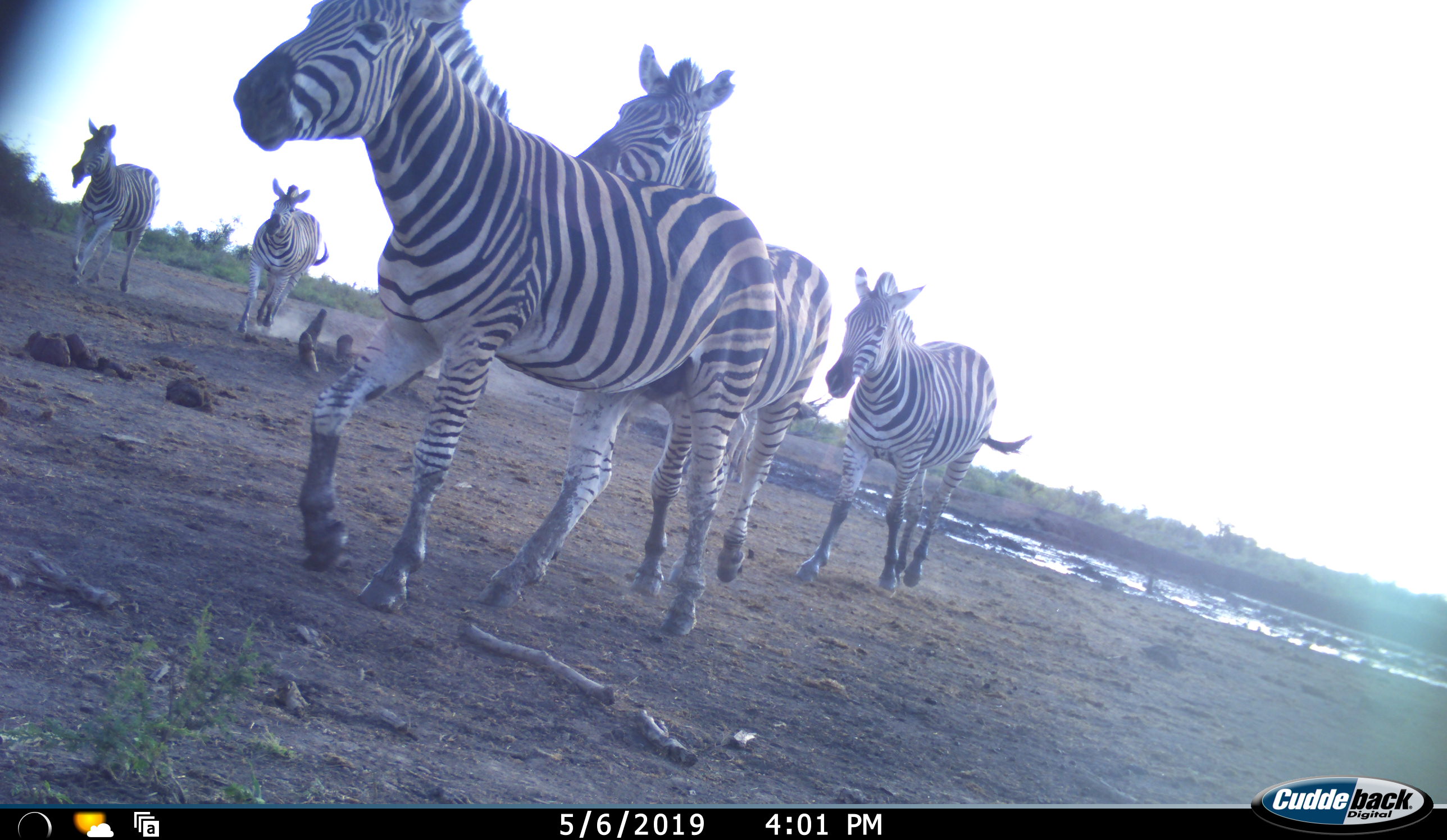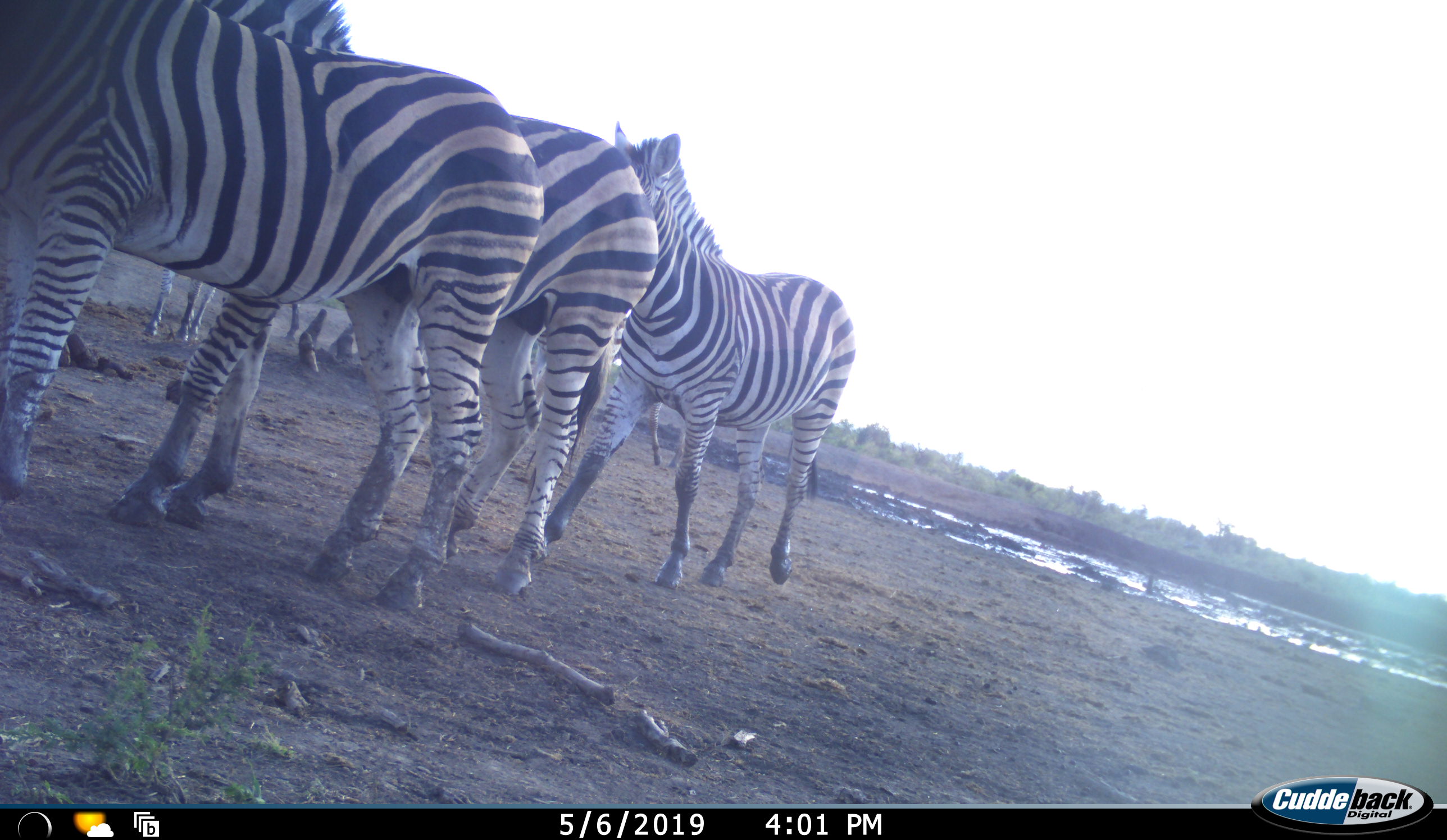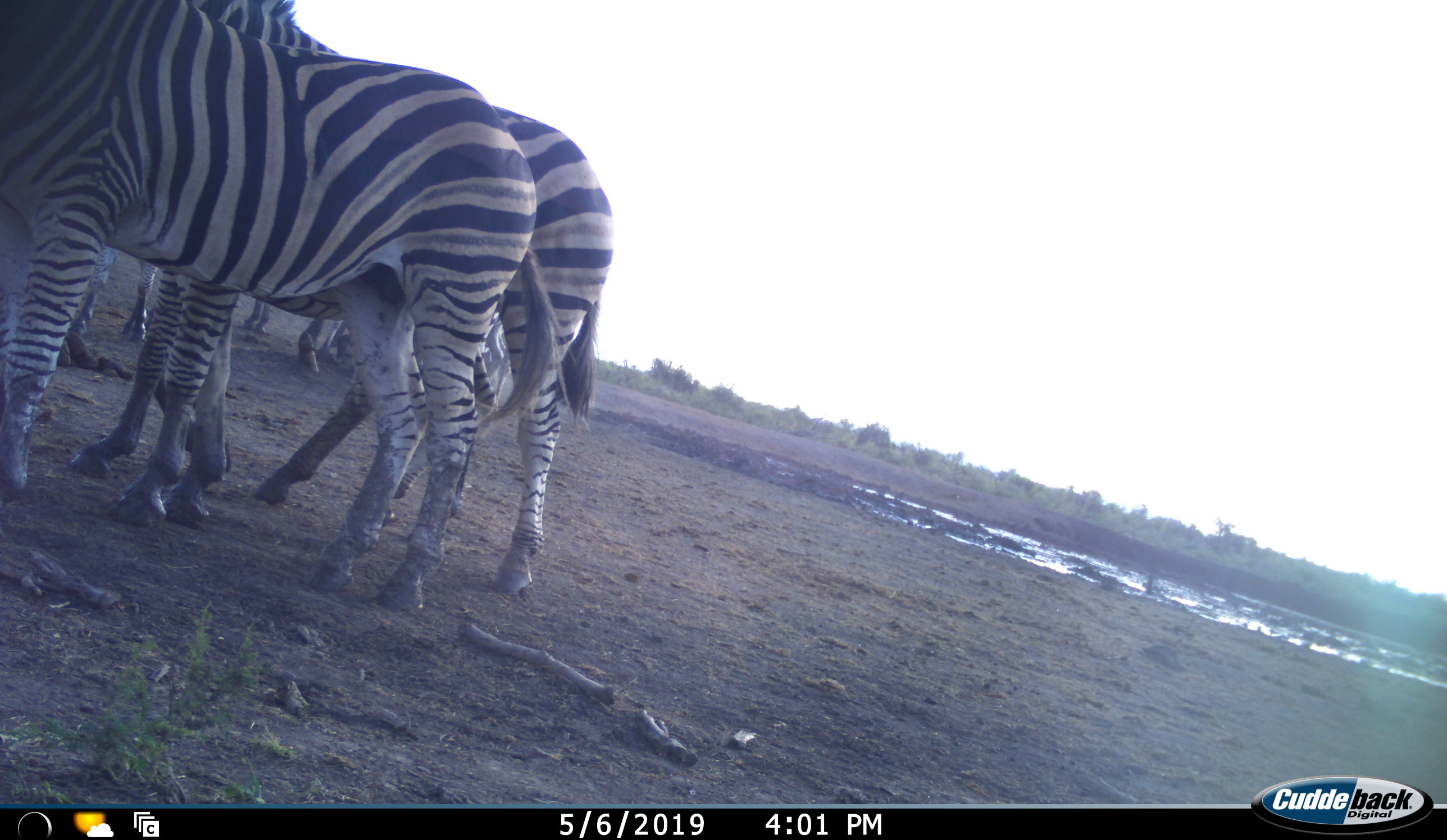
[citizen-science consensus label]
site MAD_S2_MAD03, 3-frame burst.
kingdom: Animalia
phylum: Chordata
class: Mammalia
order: Perissodactyla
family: Equidae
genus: Equus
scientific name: Equus quagga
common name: plains zebra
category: zebraplains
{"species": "zebraplains (plains zebra) (Equus quagga)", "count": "5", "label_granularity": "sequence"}